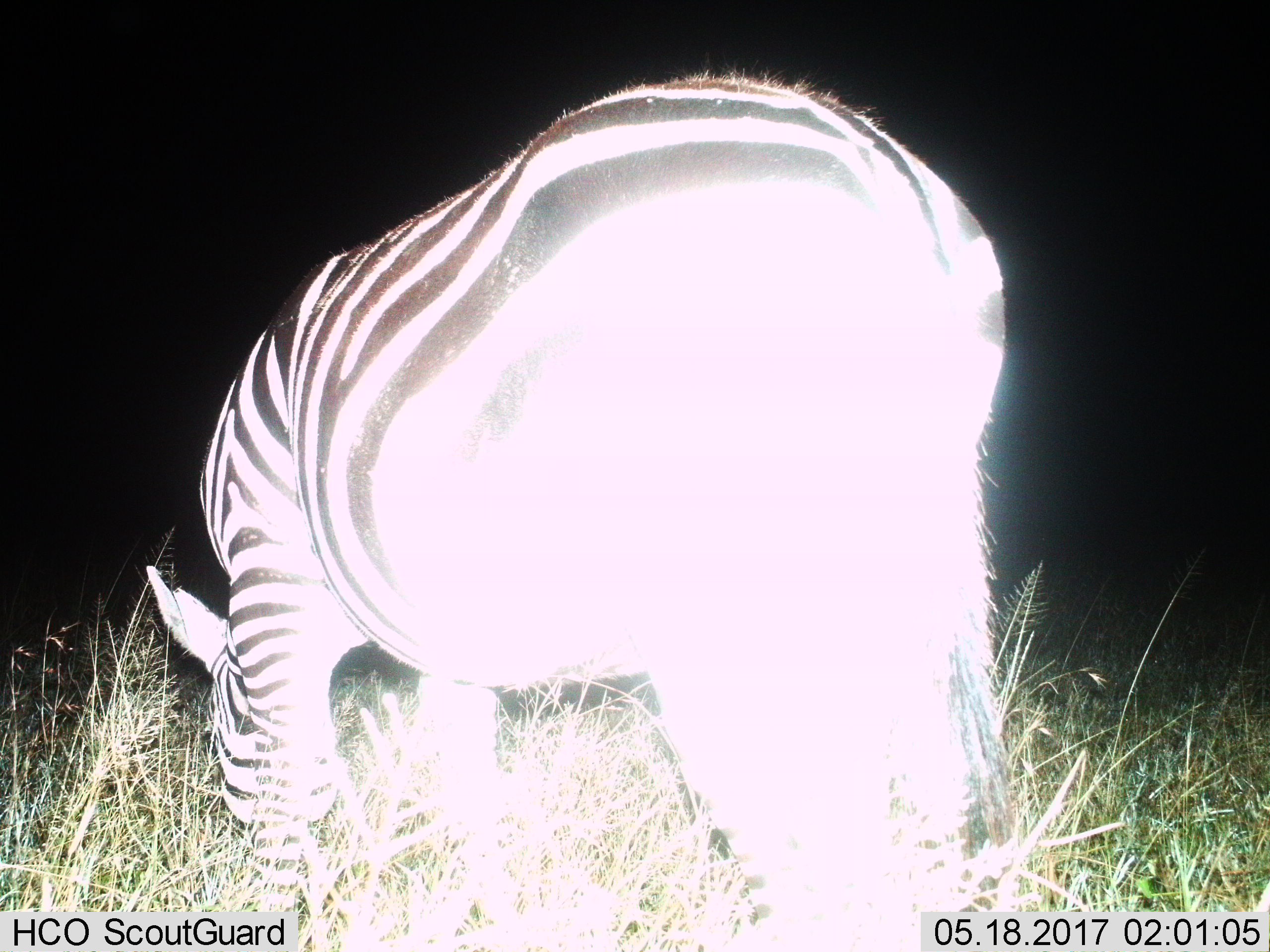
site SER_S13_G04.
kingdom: Animalia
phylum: Chordata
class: Mammalia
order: Perissodactyla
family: Equidae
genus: Equus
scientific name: Equus quagga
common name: plains zebra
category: zebraplains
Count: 1.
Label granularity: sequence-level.